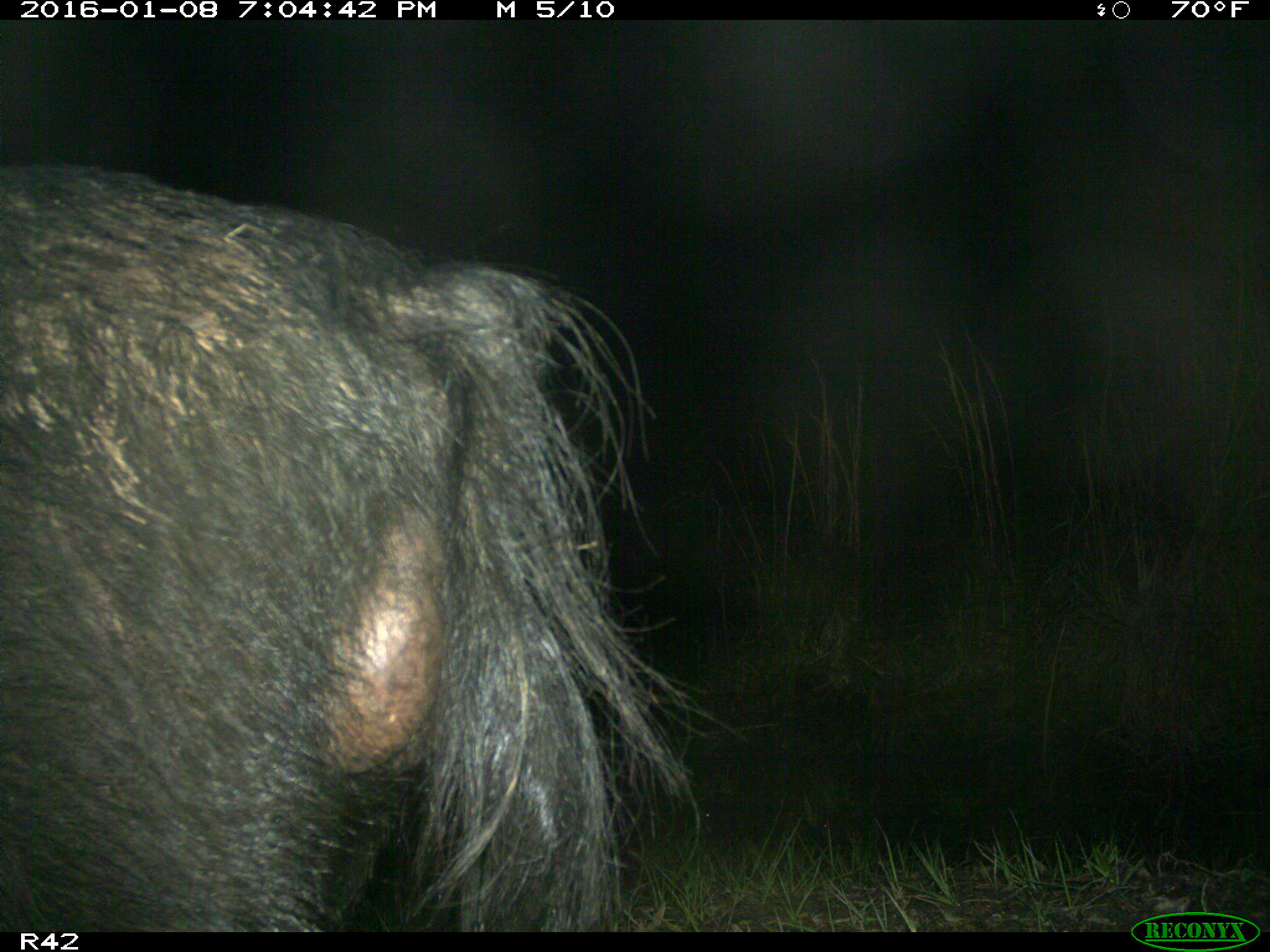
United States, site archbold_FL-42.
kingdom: Animalia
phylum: Chordata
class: Mammalia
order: Artiodactyla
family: Suidae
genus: Sus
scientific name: Sus scrofa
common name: wild boar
Sus scrofa (wild boar).